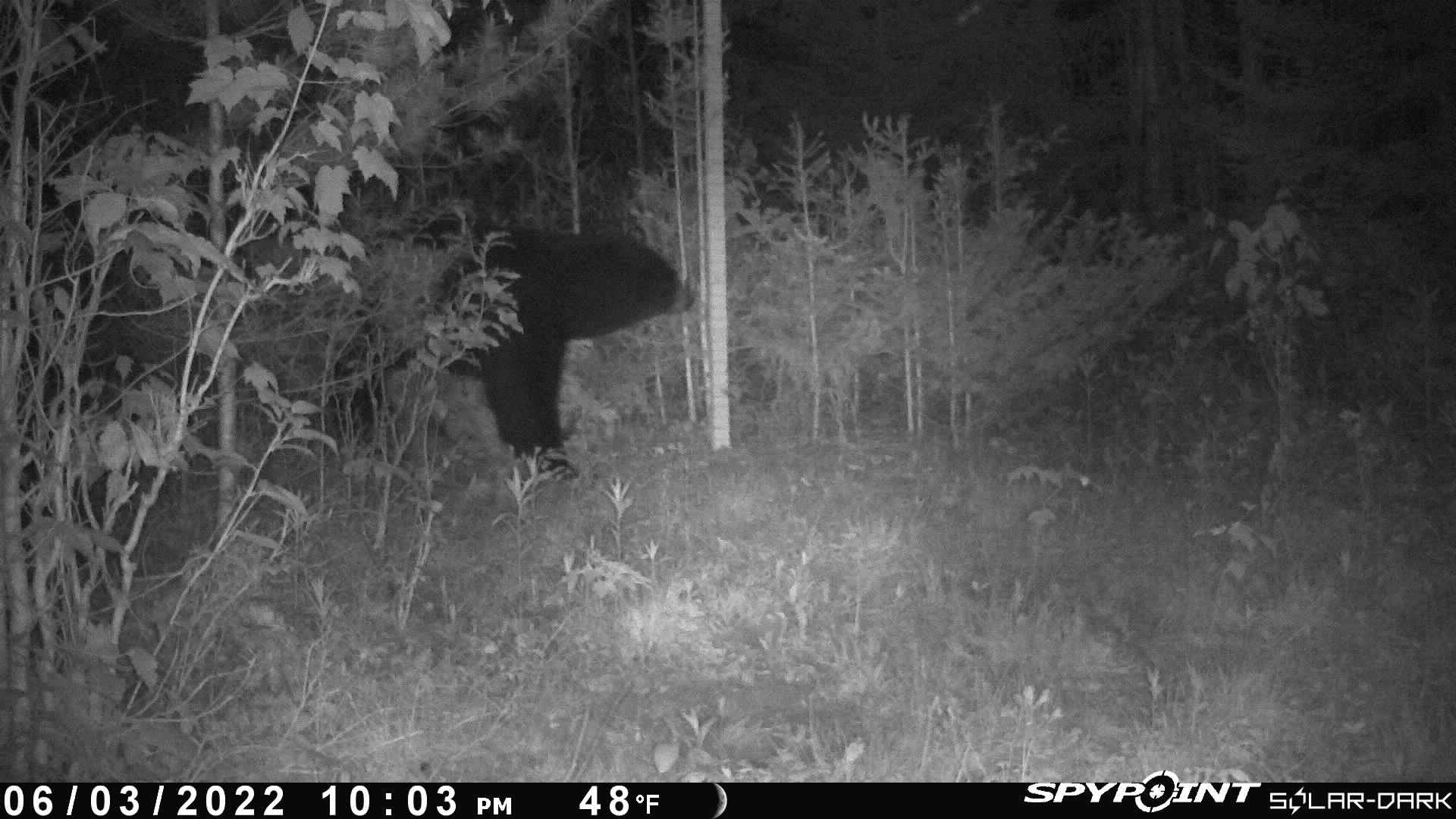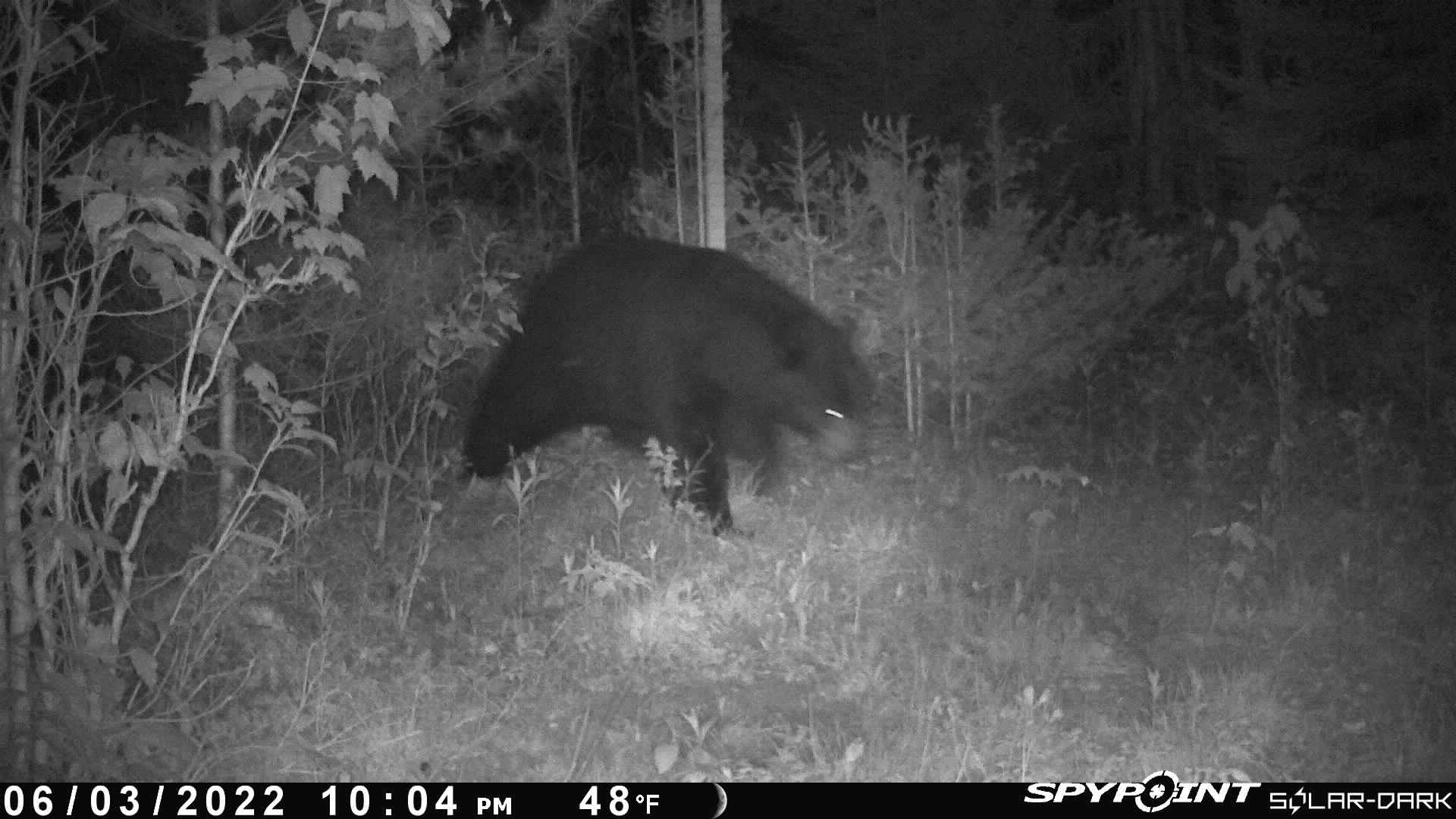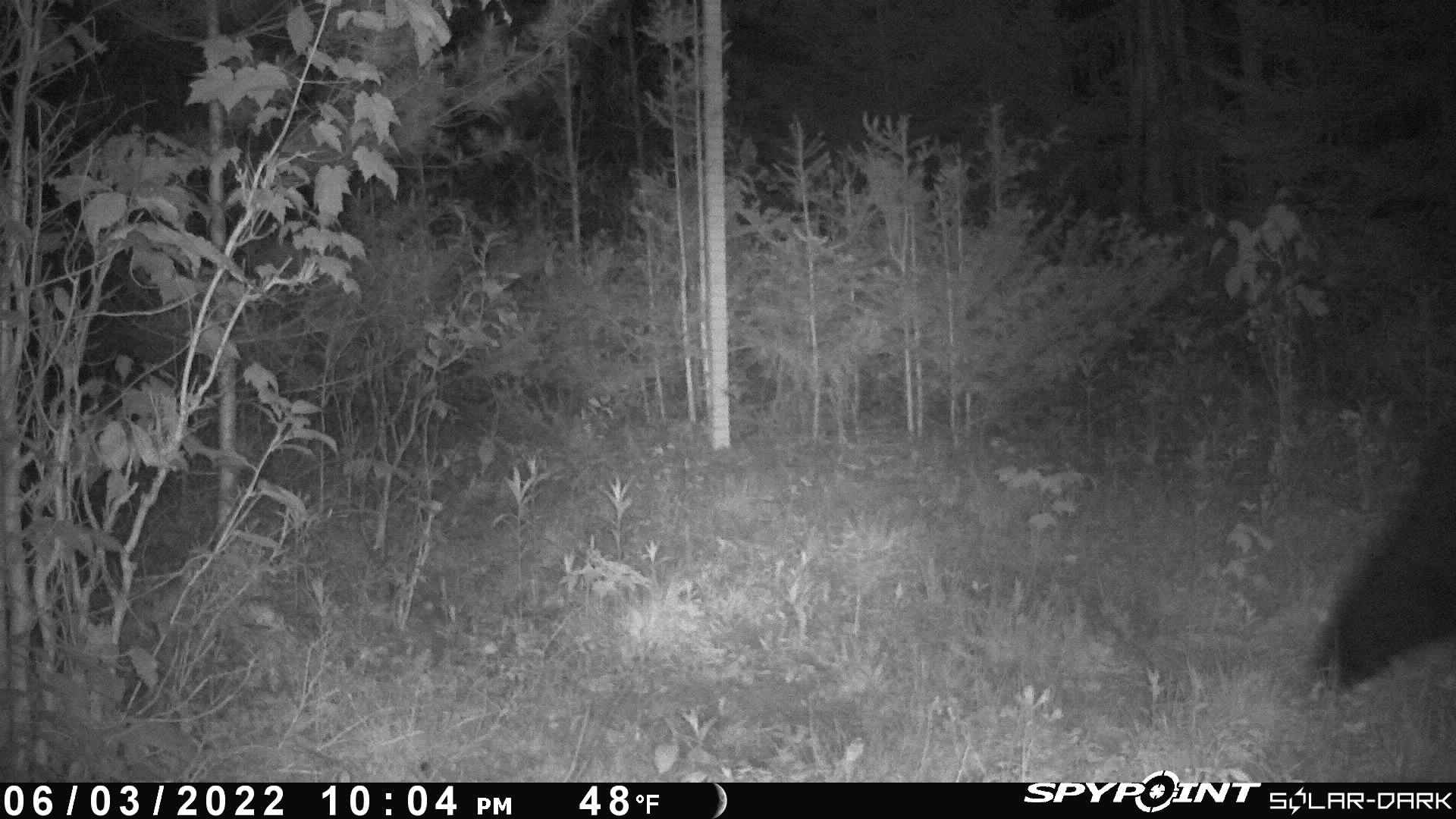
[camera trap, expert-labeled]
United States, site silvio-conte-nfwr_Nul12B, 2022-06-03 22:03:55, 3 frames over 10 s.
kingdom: Animalia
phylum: Chordata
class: Mammalia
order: Carnivora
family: Ursidae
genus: Ursus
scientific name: Ursus americanus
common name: black bear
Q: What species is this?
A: Black bear (Ursus americanus).